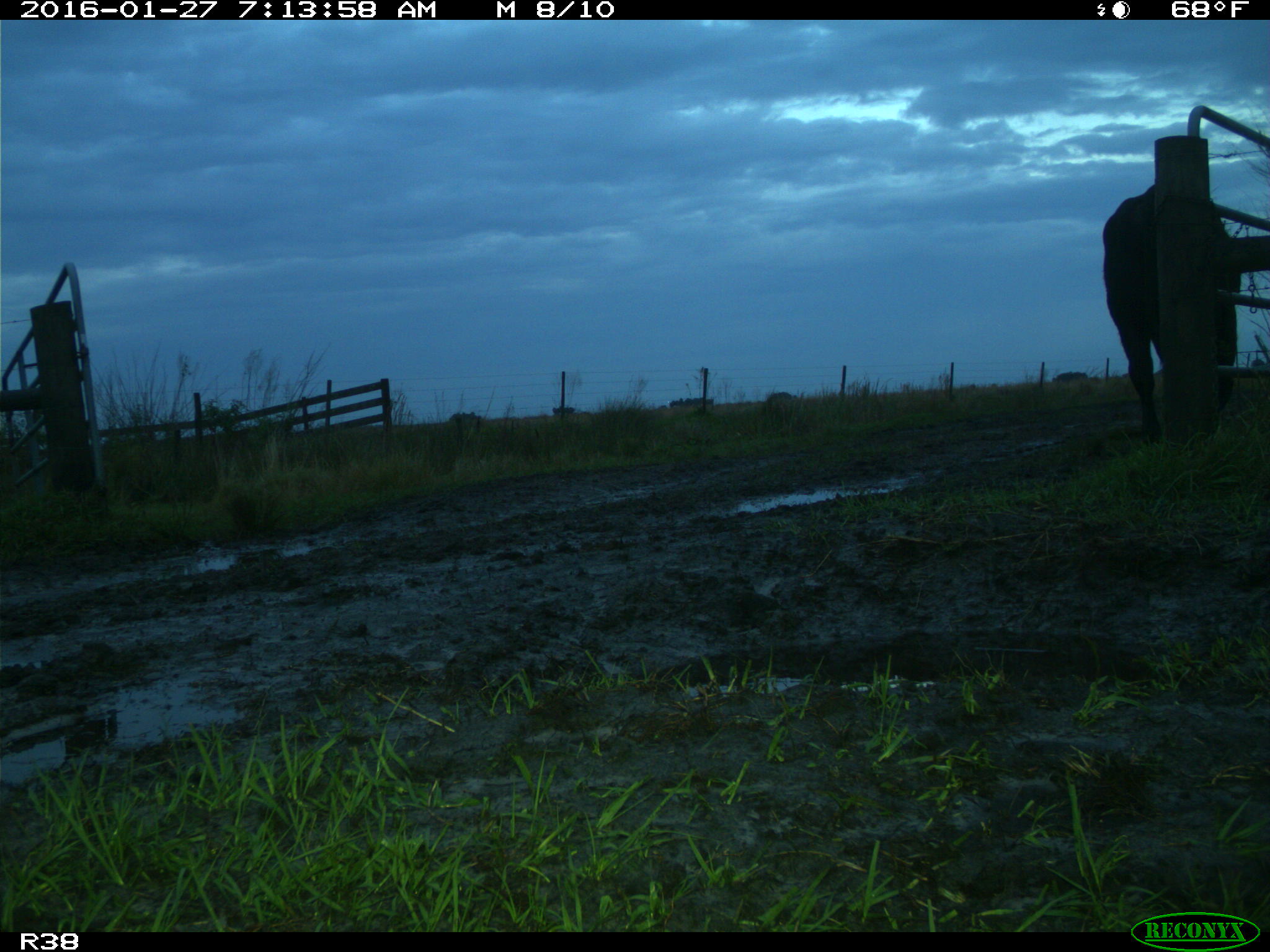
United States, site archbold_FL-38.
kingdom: Animalia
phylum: Chordata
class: Mammalia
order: Artiodactyla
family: Bovidae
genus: Bos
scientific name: Bos taurus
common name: domestic cow